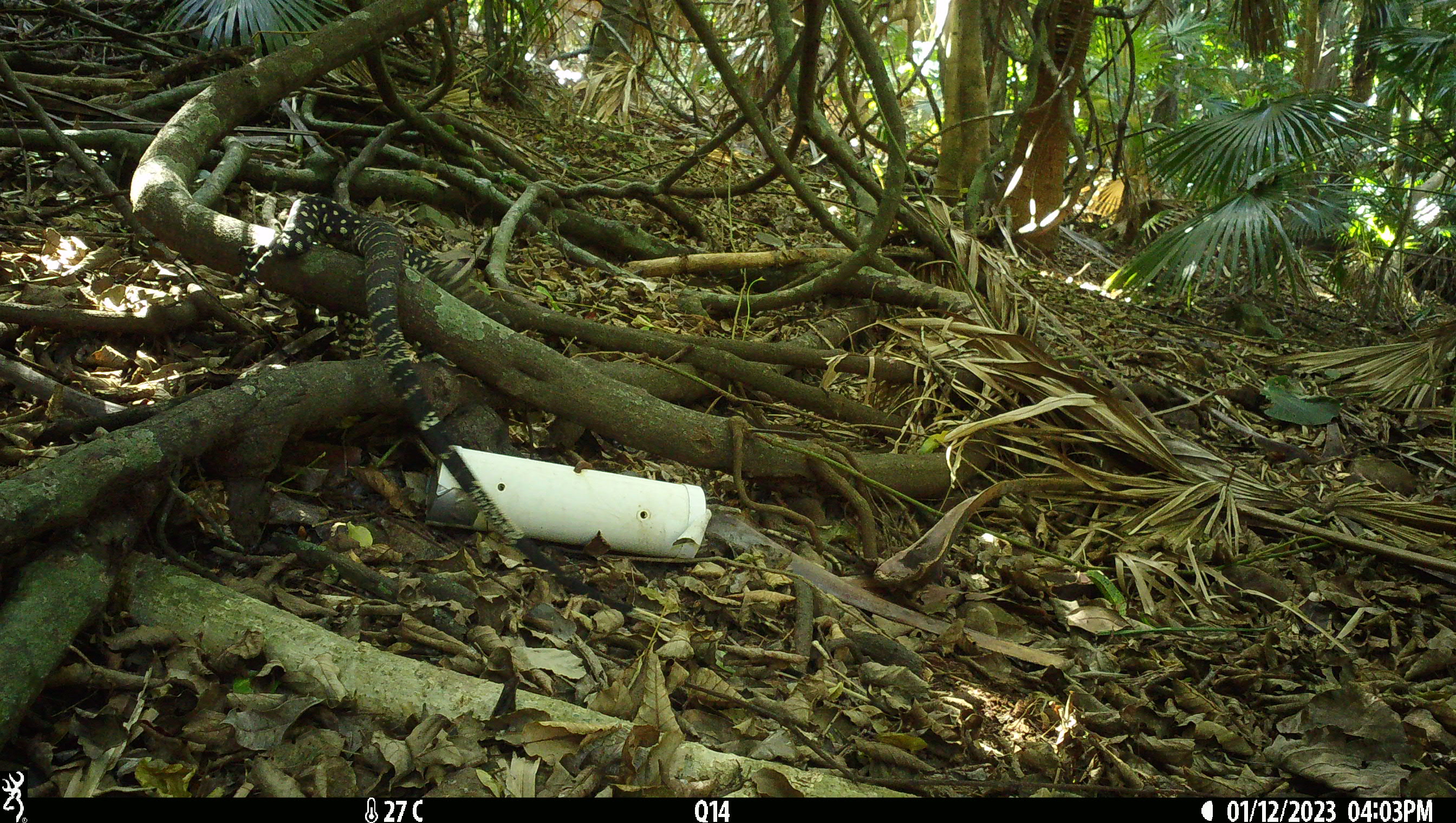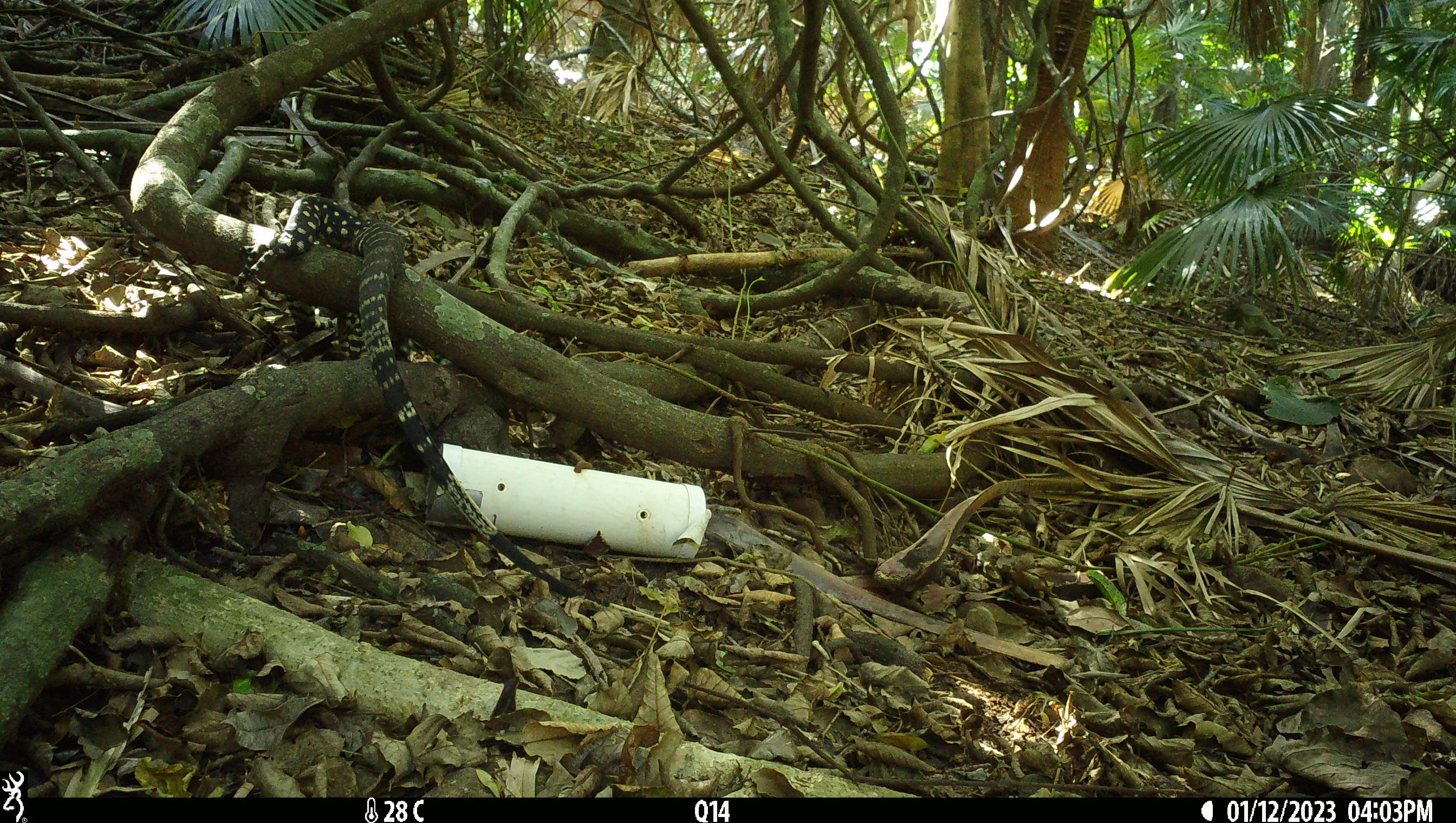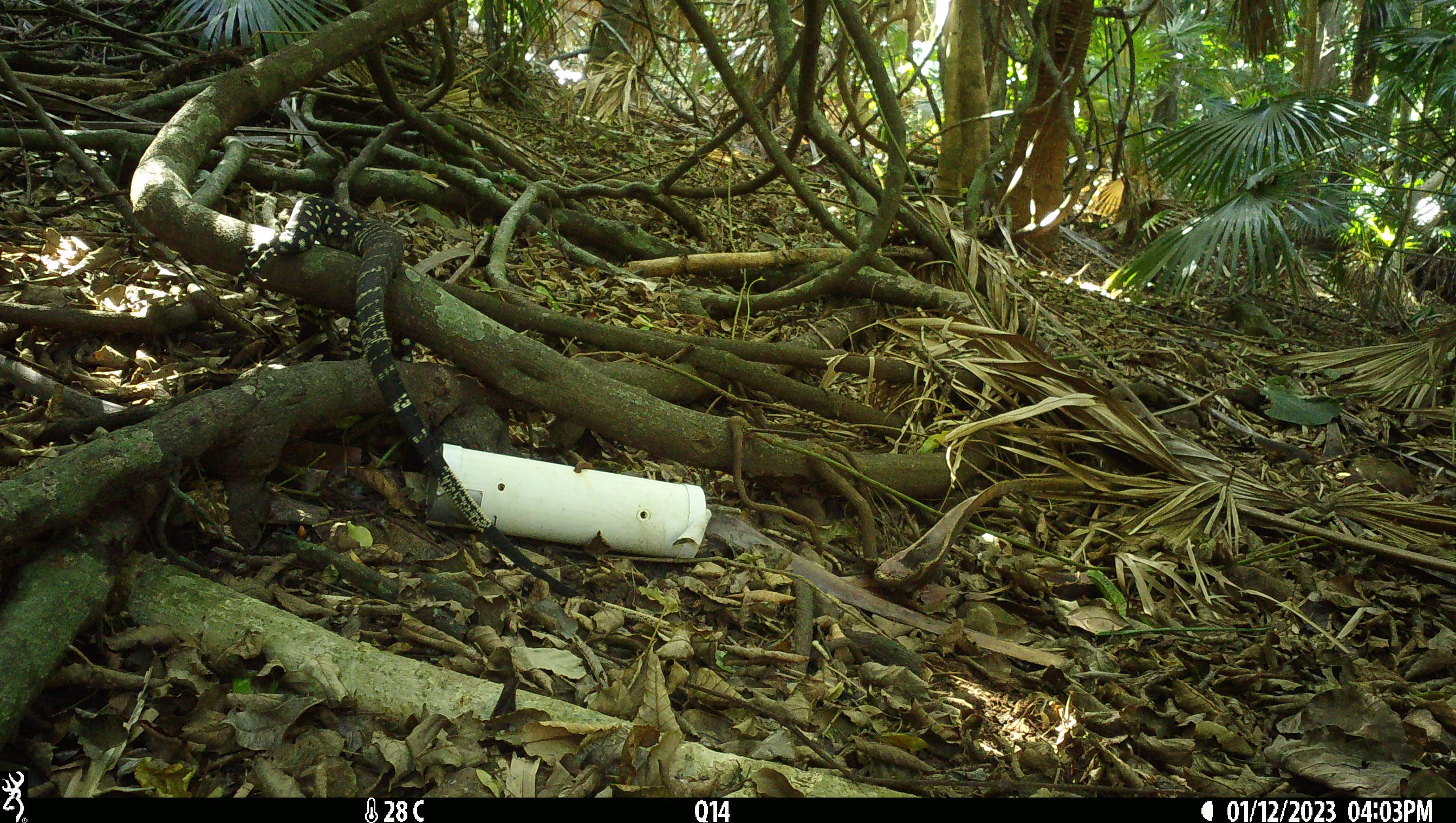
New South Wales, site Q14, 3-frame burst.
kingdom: Animalia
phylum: Chordata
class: Reptilia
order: Squamata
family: Varanidae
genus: Varanus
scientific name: Varanus varius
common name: lace monitor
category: goanna